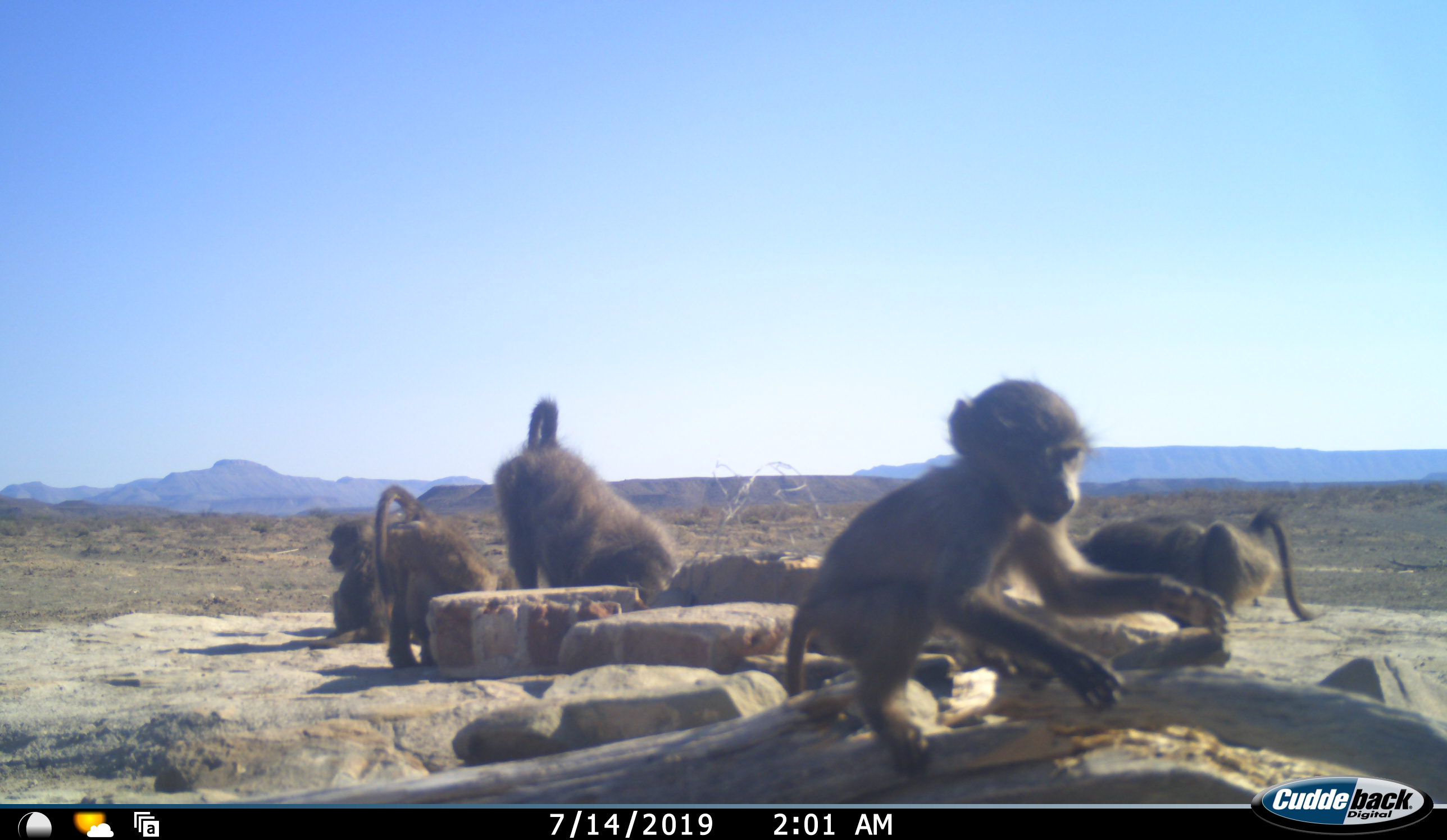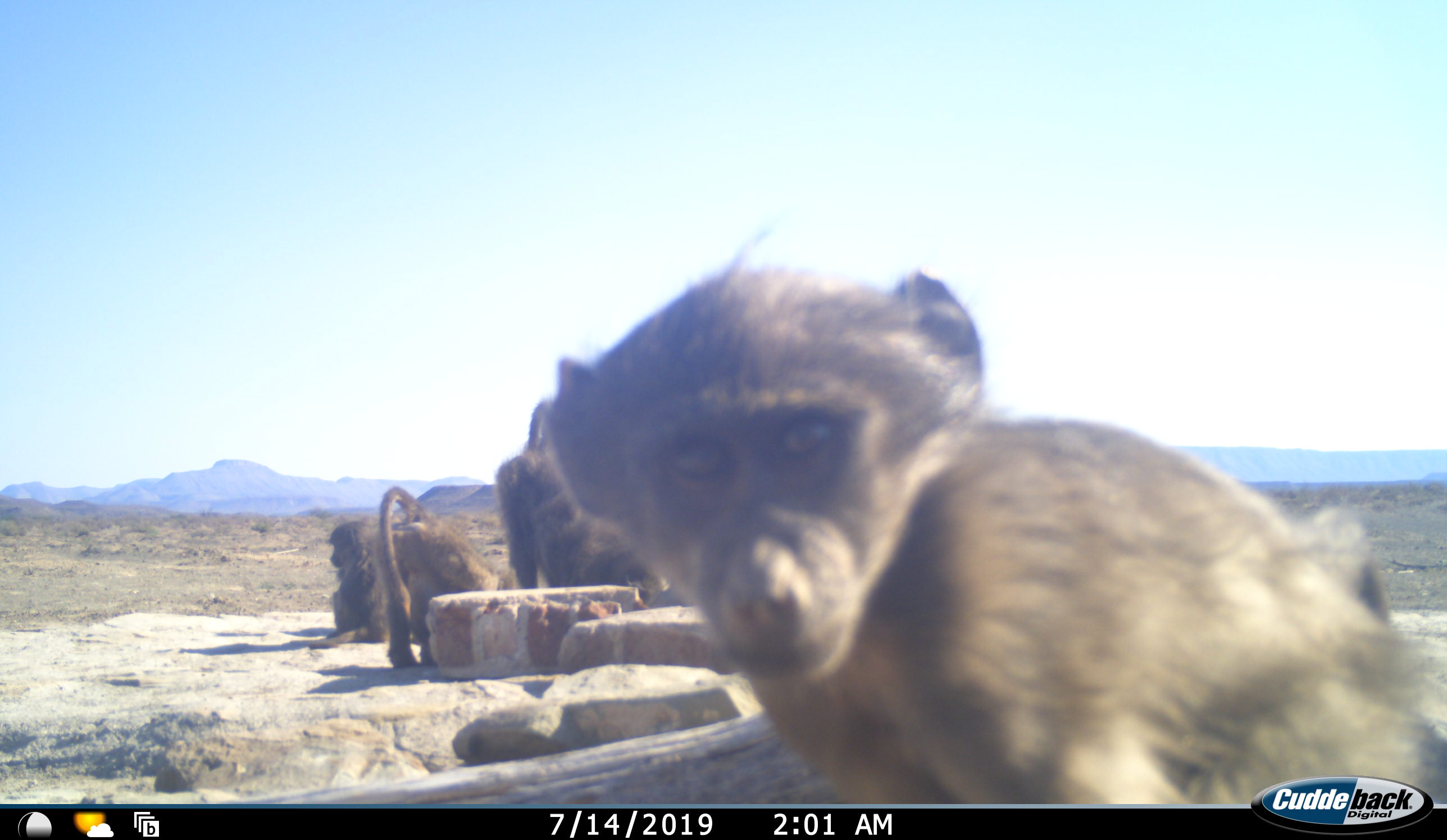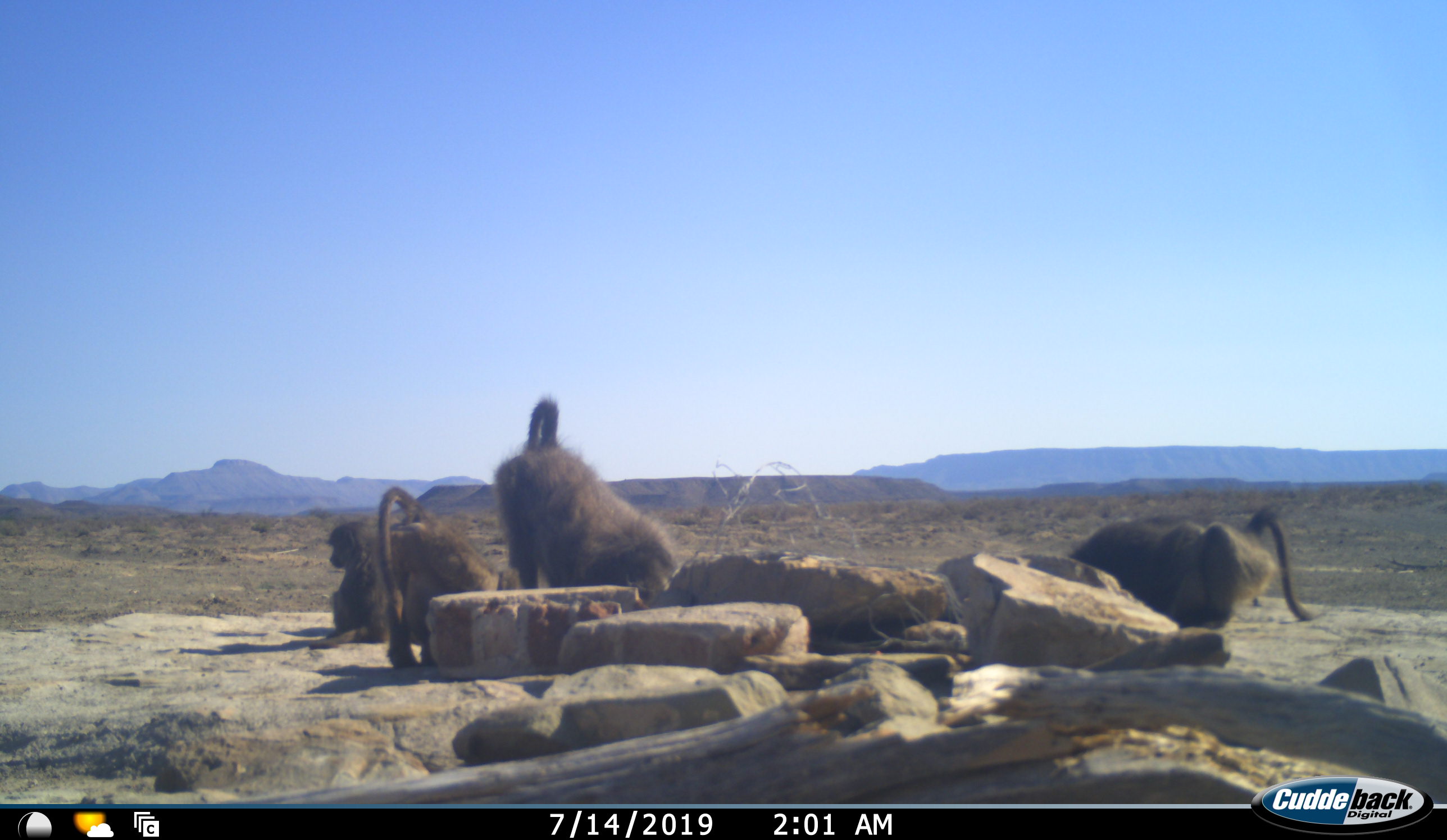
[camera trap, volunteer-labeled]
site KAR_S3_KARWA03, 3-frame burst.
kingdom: Animalia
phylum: Chordata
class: Mammalia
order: Primates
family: Cercopithecidae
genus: Papio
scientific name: Papio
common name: baboon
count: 5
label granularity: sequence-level